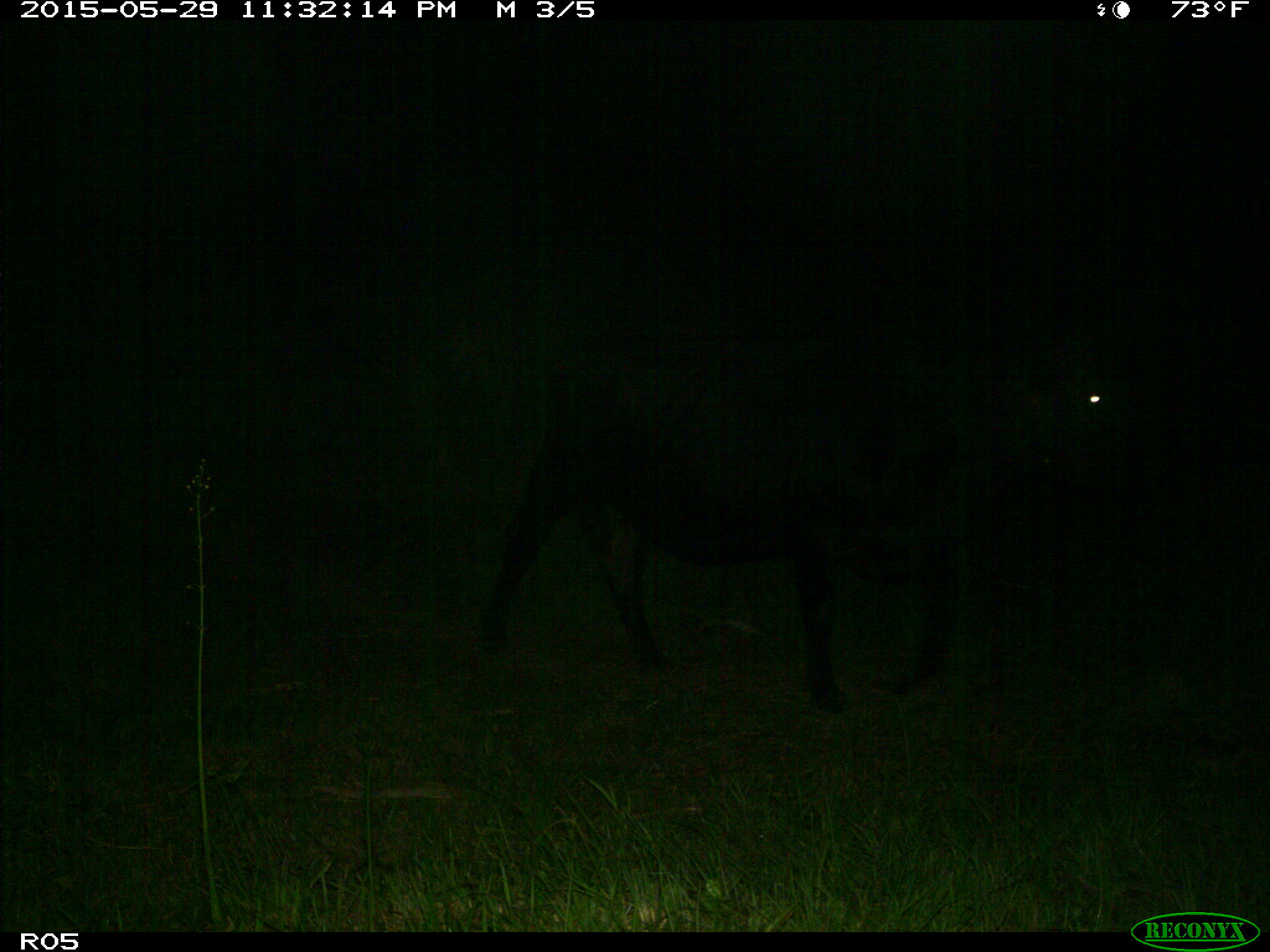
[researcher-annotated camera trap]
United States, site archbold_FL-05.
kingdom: Animalia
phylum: Chordata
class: Mammalia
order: Artiodactyla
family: Bovidae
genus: Bos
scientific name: Bos taurus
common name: domestic cow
Bos taurus (domestic cow).